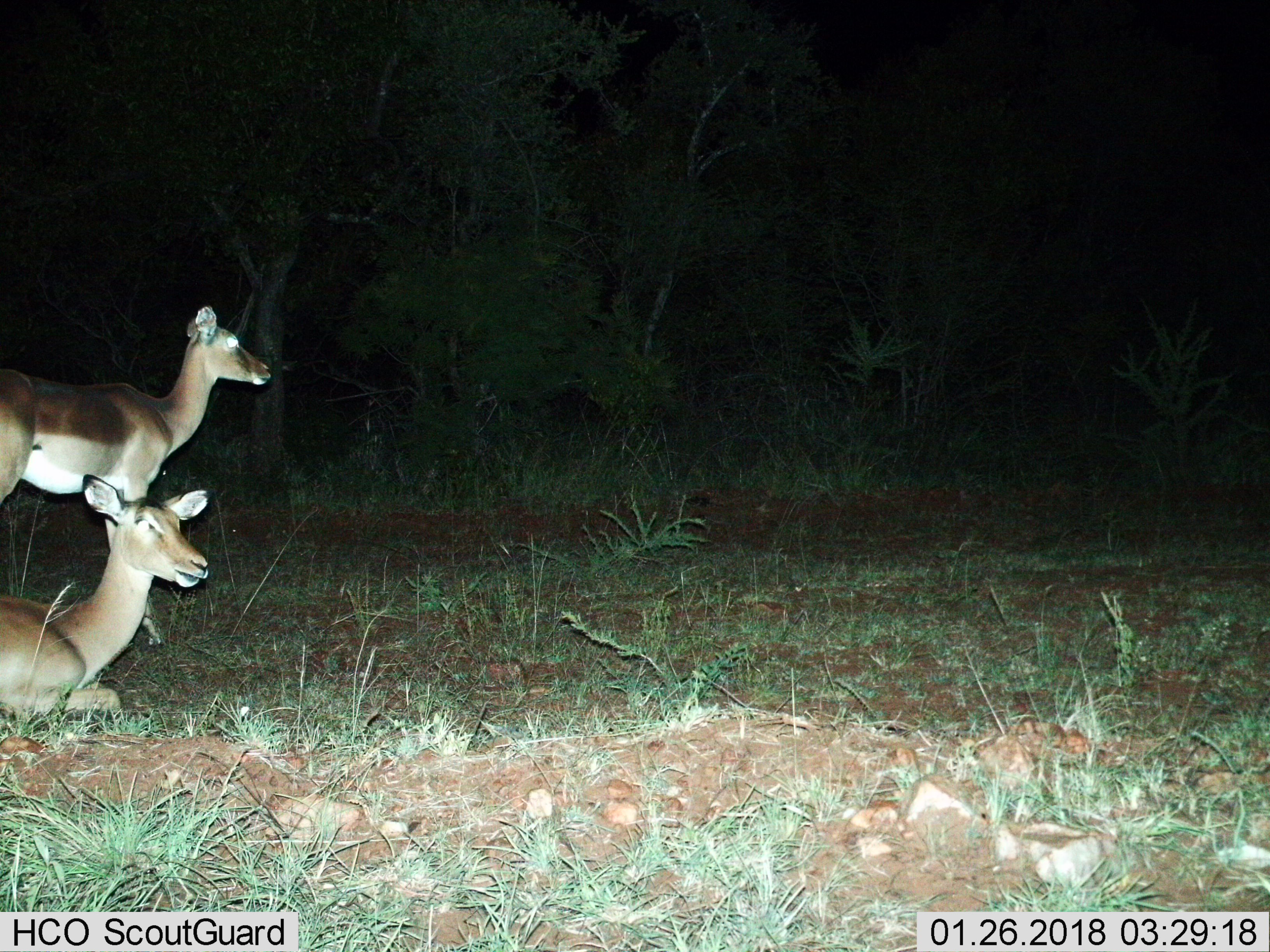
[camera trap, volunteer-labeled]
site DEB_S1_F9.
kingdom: Animalia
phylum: Chordata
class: Mammalia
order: Artiodactyla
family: Bovidae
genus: Aepyceros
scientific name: Aepyceros melampus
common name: impala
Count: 2.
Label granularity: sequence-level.